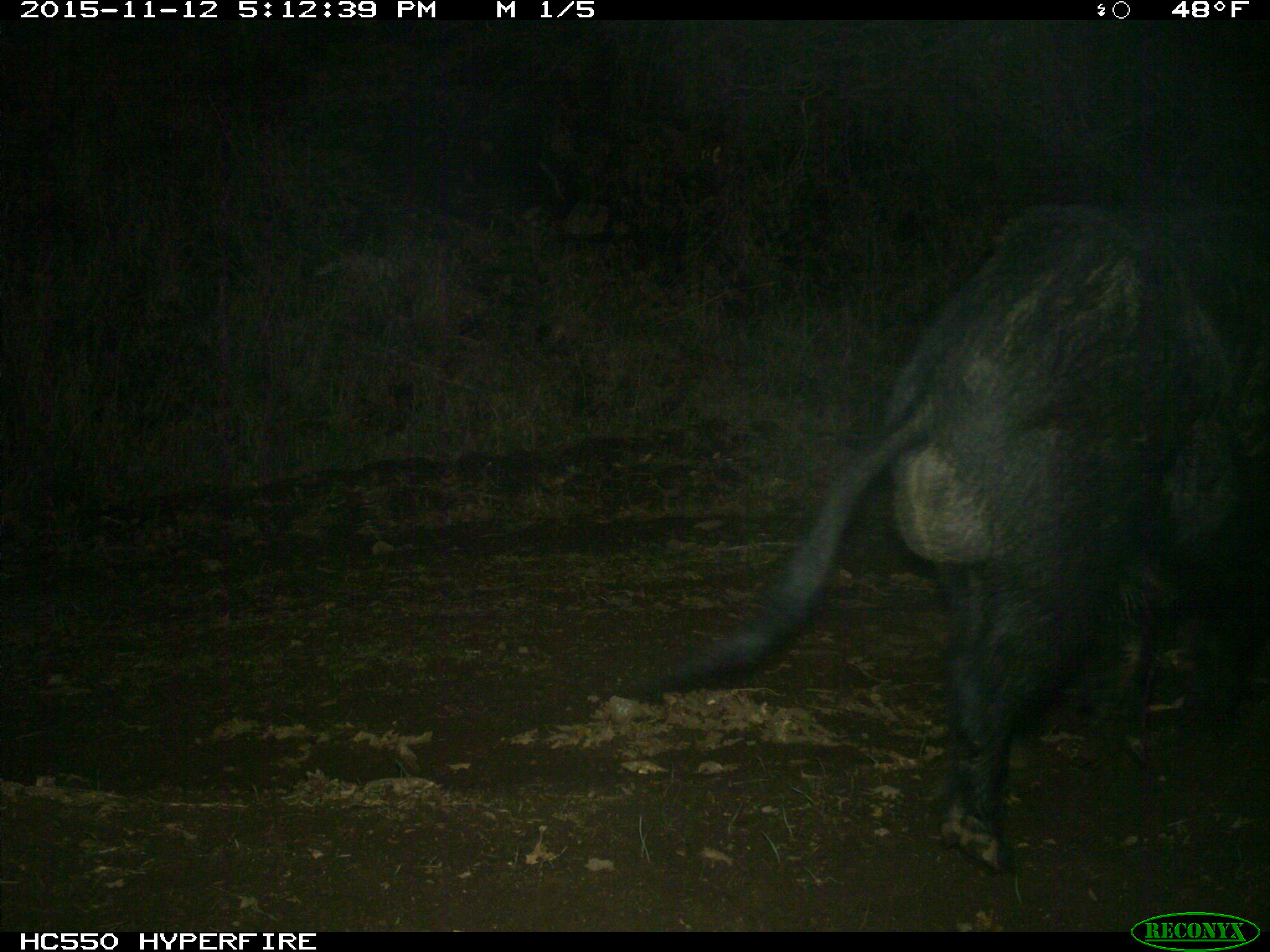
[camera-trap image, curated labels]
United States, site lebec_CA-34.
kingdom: Animalia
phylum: Chordata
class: Mammalia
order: Artiodactyla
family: Suidae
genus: Sus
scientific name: Sus scrofa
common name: wild boar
Sus scrofa (wild boar).